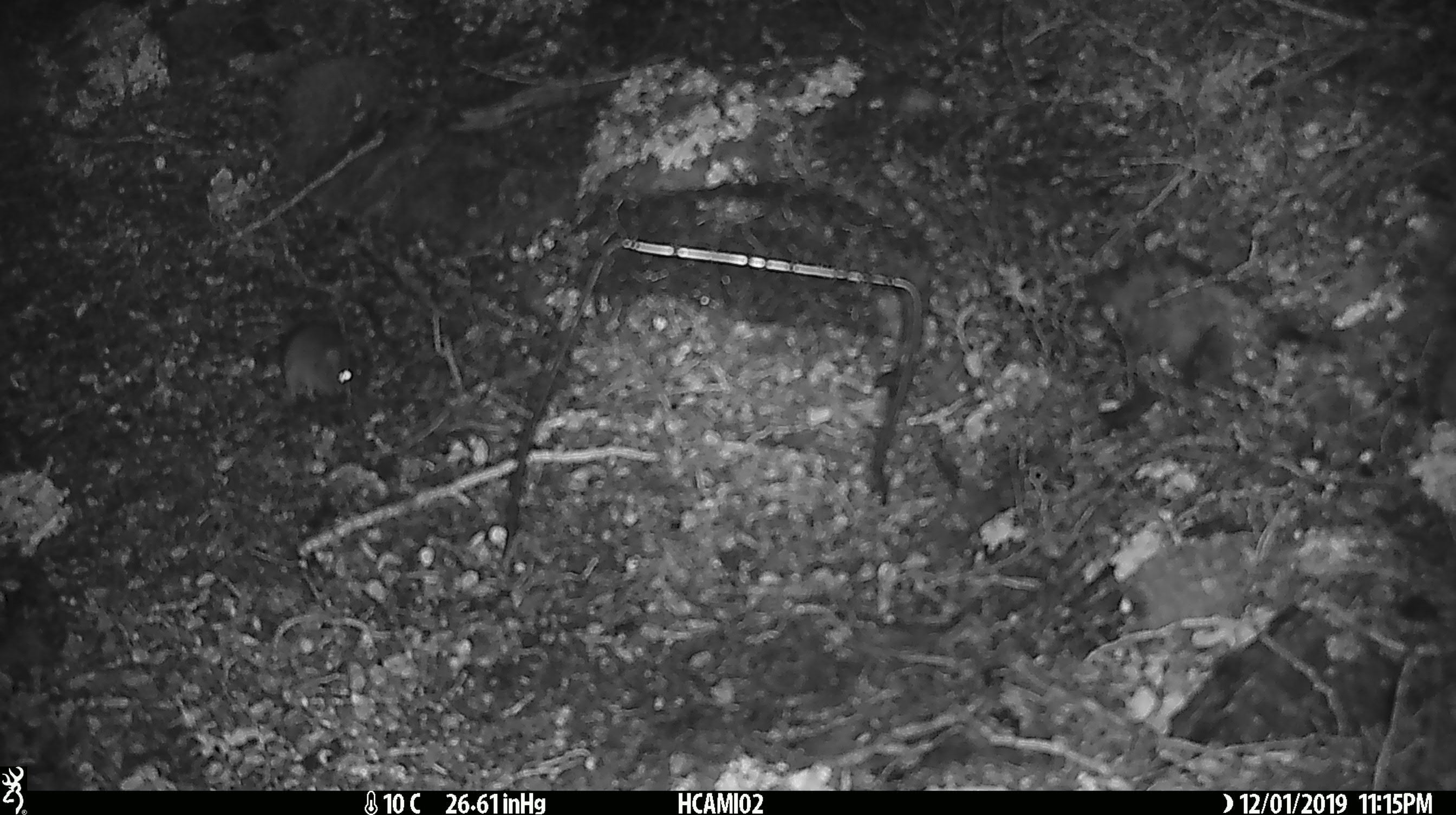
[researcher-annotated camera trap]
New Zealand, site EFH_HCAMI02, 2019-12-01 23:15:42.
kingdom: Animalia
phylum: Chordata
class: Mammalia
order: Rodentia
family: Muridae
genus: Mus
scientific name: Mus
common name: mouse